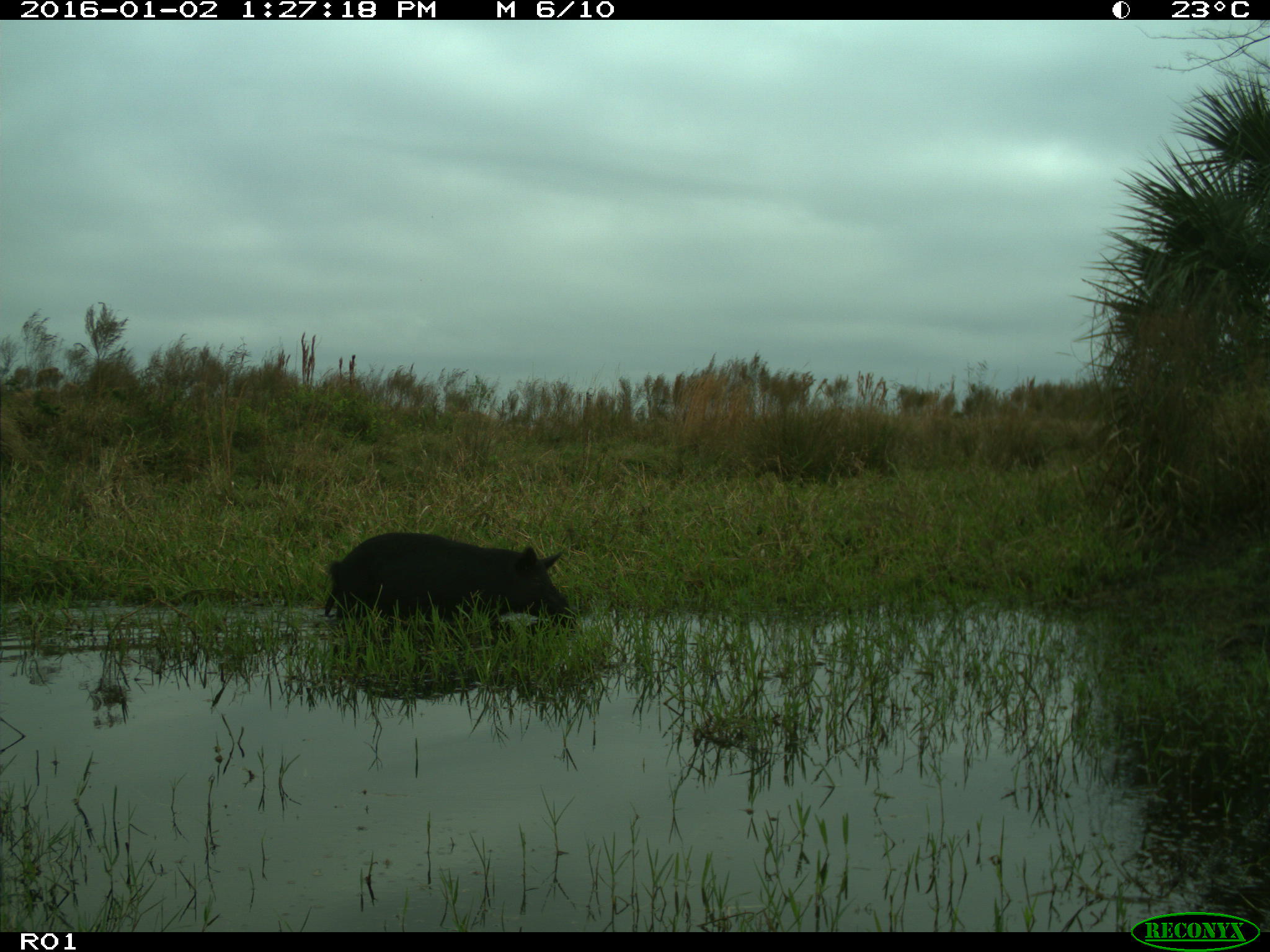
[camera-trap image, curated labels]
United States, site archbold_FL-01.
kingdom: Animalia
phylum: Chordata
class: Mammalia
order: Artiodactyla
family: Suidae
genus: Sus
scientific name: Sus scrofa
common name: wild boar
Sus scrofa (wild boar).